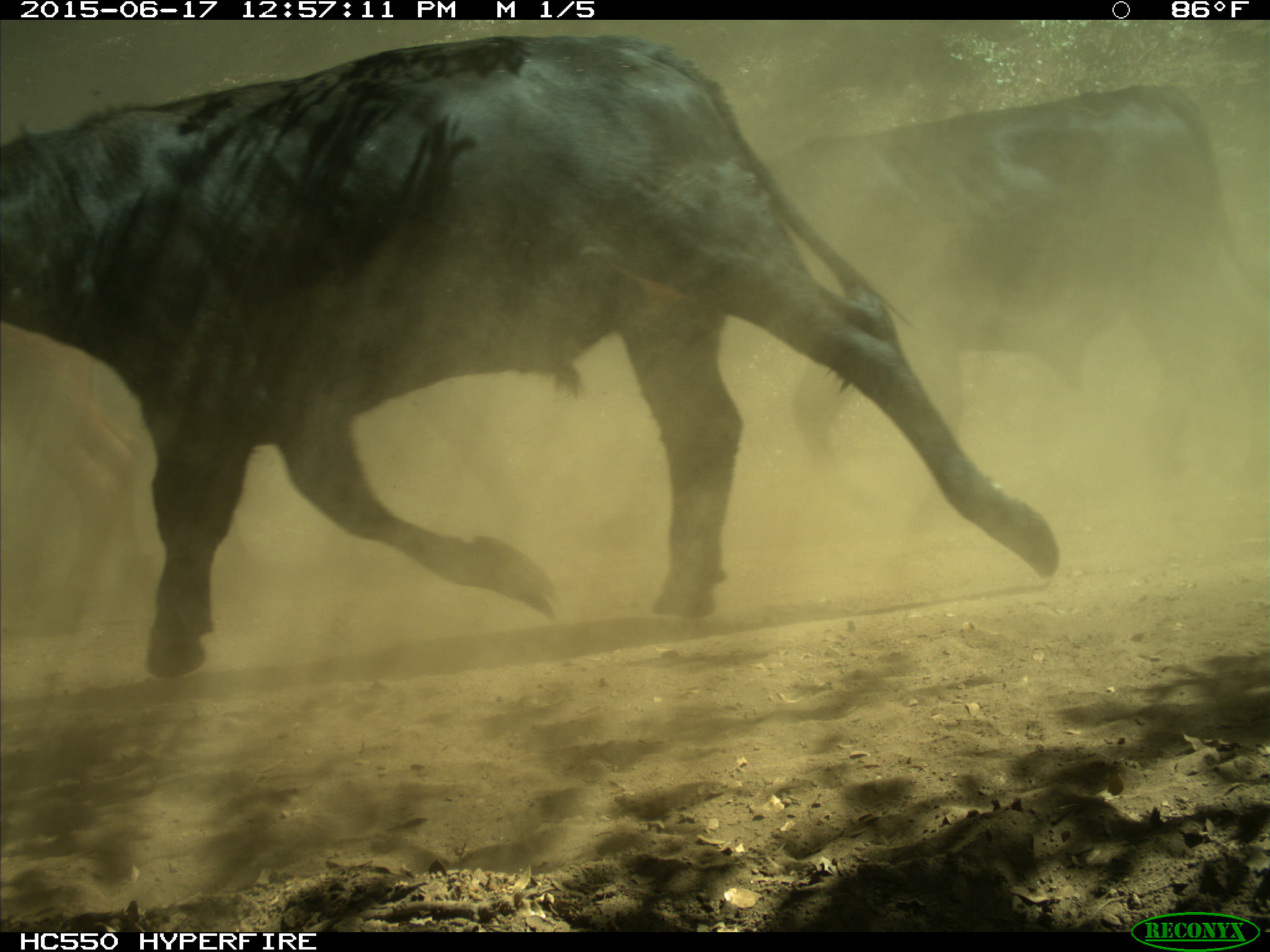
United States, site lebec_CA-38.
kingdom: Animalia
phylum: Chordata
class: Mammalia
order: Artiodactyla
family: Bovidae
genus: Bos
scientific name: Bos taurus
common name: domestic cow